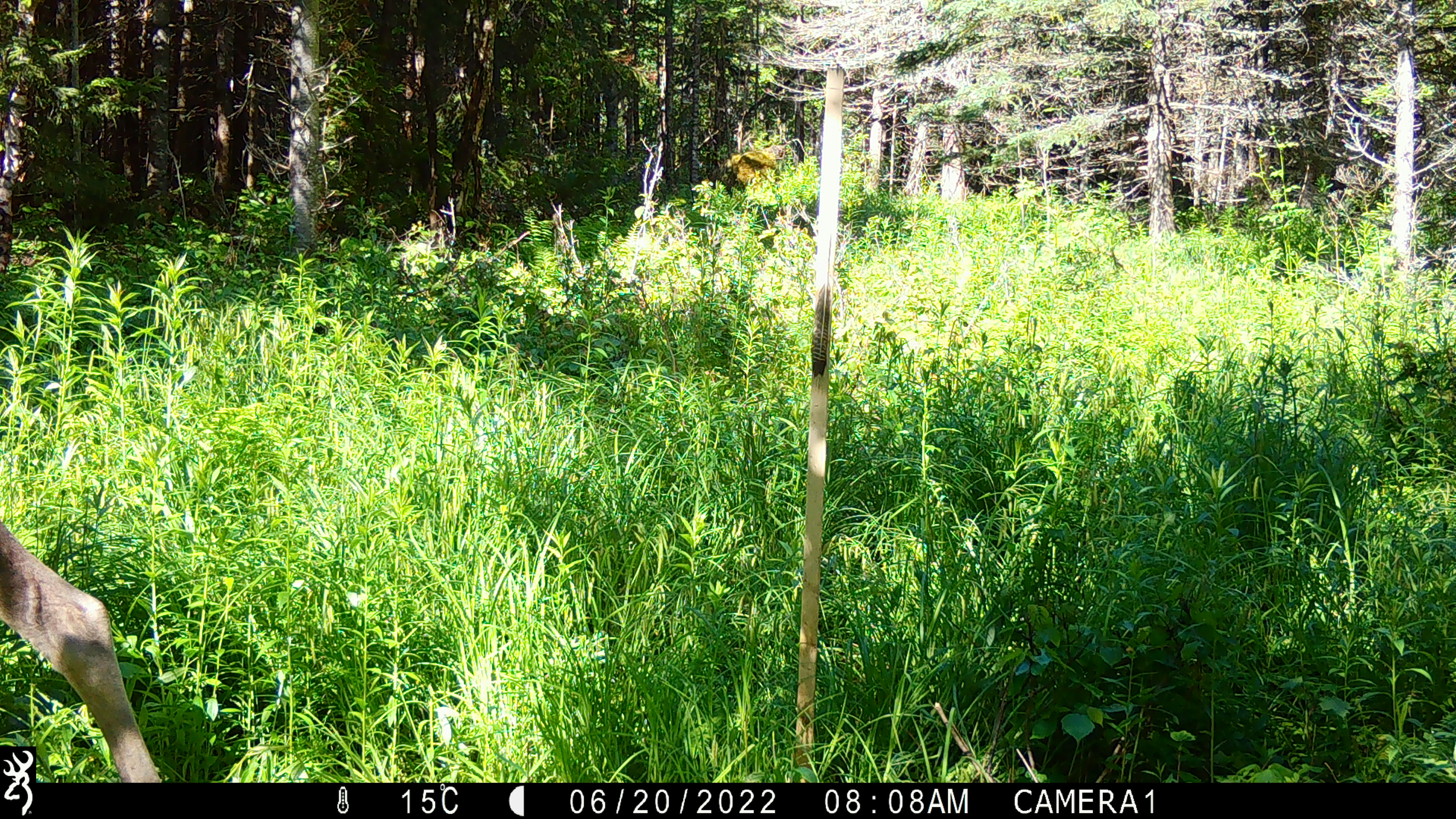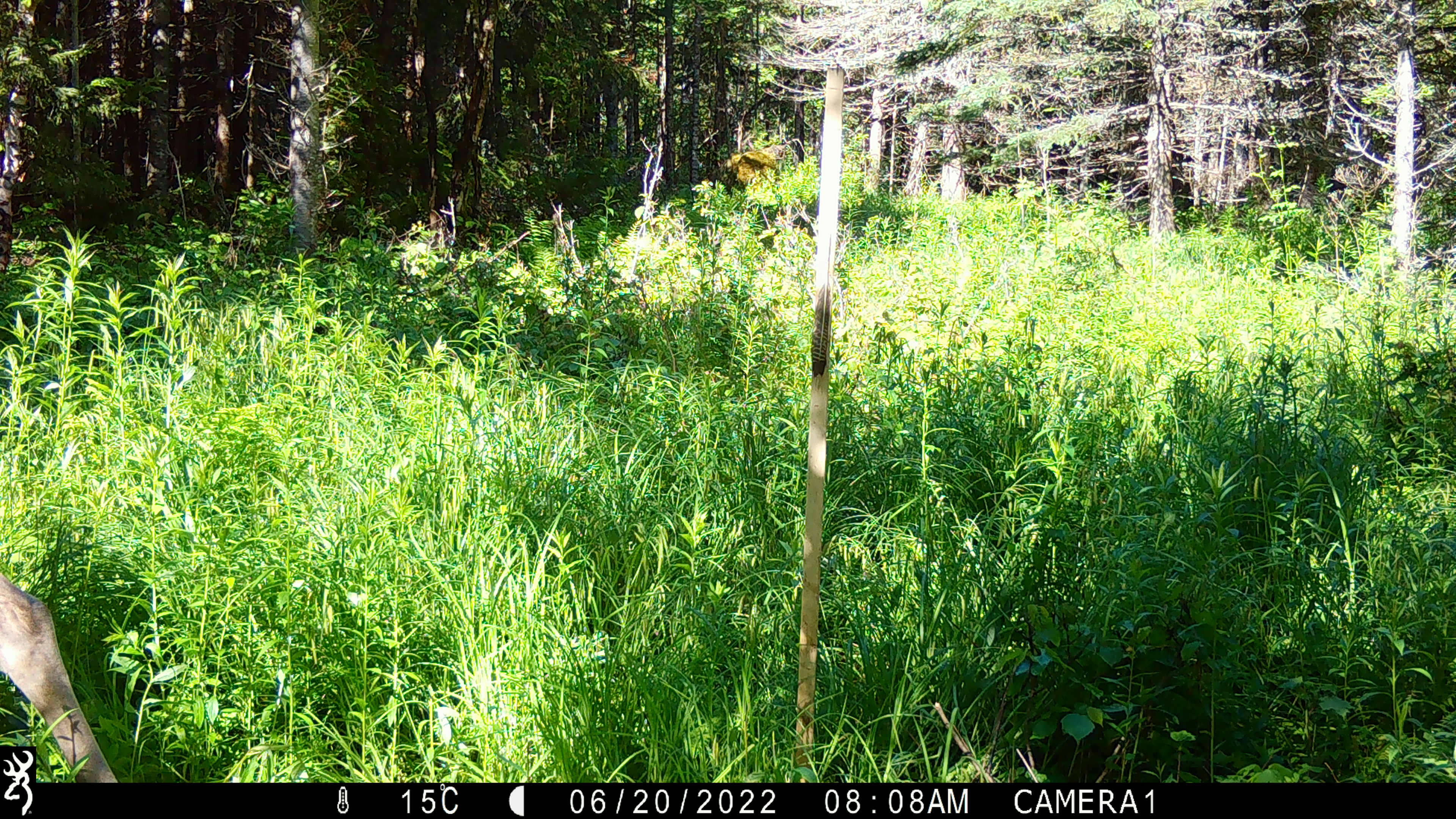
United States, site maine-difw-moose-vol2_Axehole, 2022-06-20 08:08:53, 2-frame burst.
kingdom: Animalia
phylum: Chordata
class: Mammalia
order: Artiodactyla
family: Cervidae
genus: Alces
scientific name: Alces alces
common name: moose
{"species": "moose (Alces alces)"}